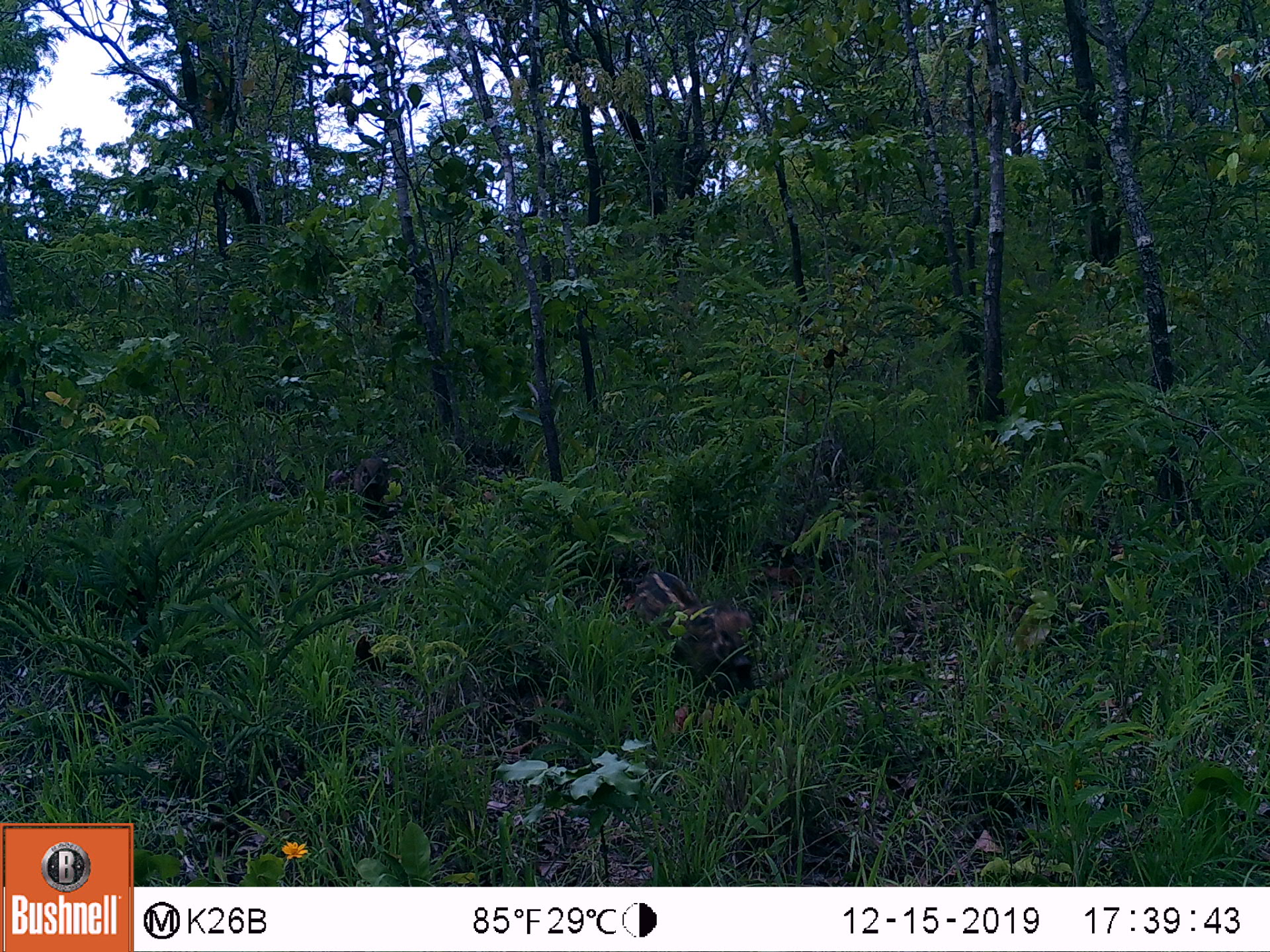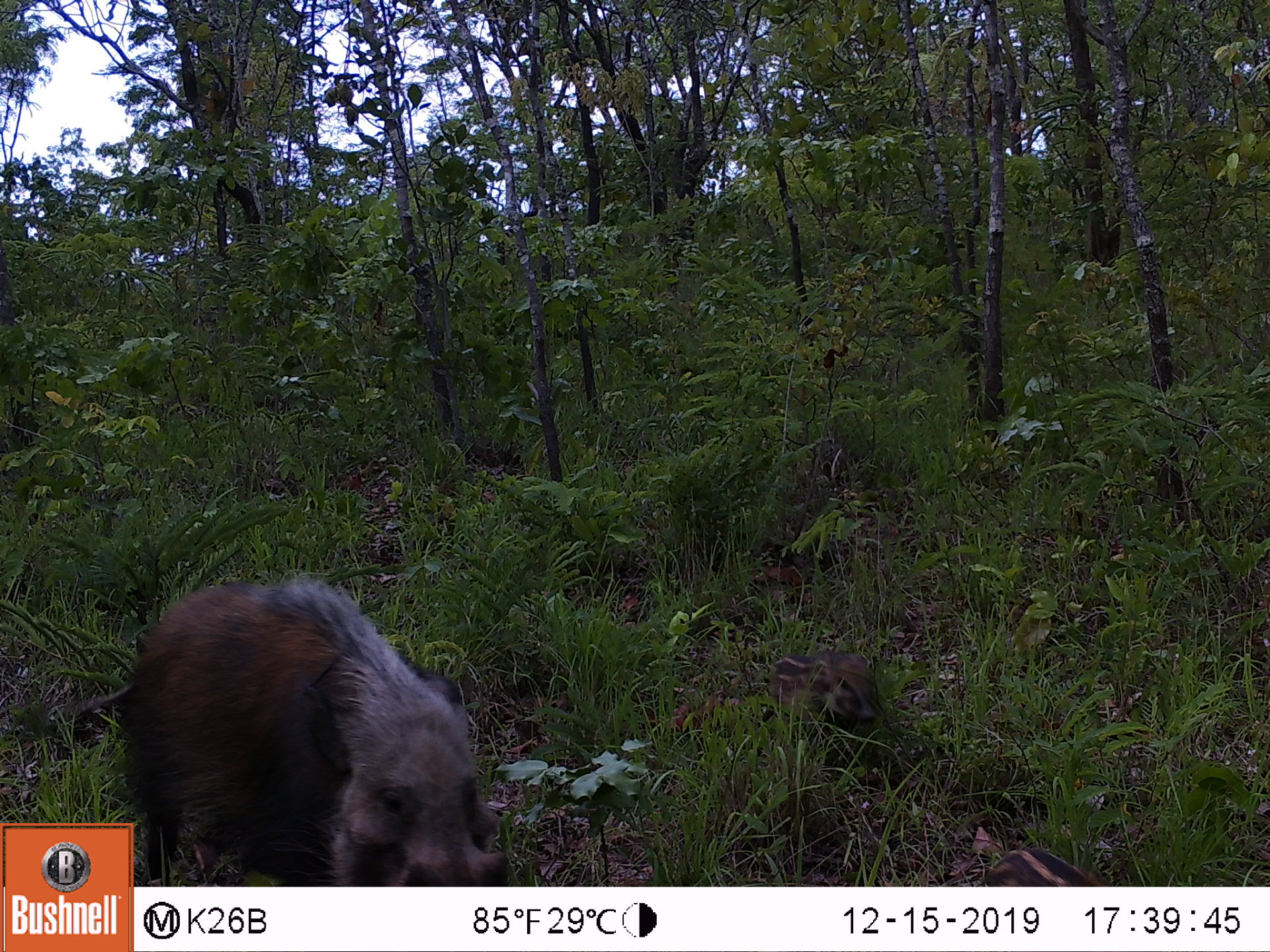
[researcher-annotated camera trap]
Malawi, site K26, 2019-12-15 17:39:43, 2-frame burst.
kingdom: Animalia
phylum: Chordata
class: Mammalia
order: Artiodactyla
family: Suidae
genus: Potamochoerus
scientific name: Potamochoerus larvatus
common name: bushpig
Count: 3.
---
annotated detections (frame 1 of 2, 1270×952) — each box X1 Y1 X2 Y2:
bushpig: 660 601 763 719; 623 562 702 636; 338 445 396 519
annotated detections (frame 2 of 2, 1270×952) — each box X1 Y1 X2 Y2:
bushpig: 131 576 518 885; 751 647 886 759; 975 843 1113 885